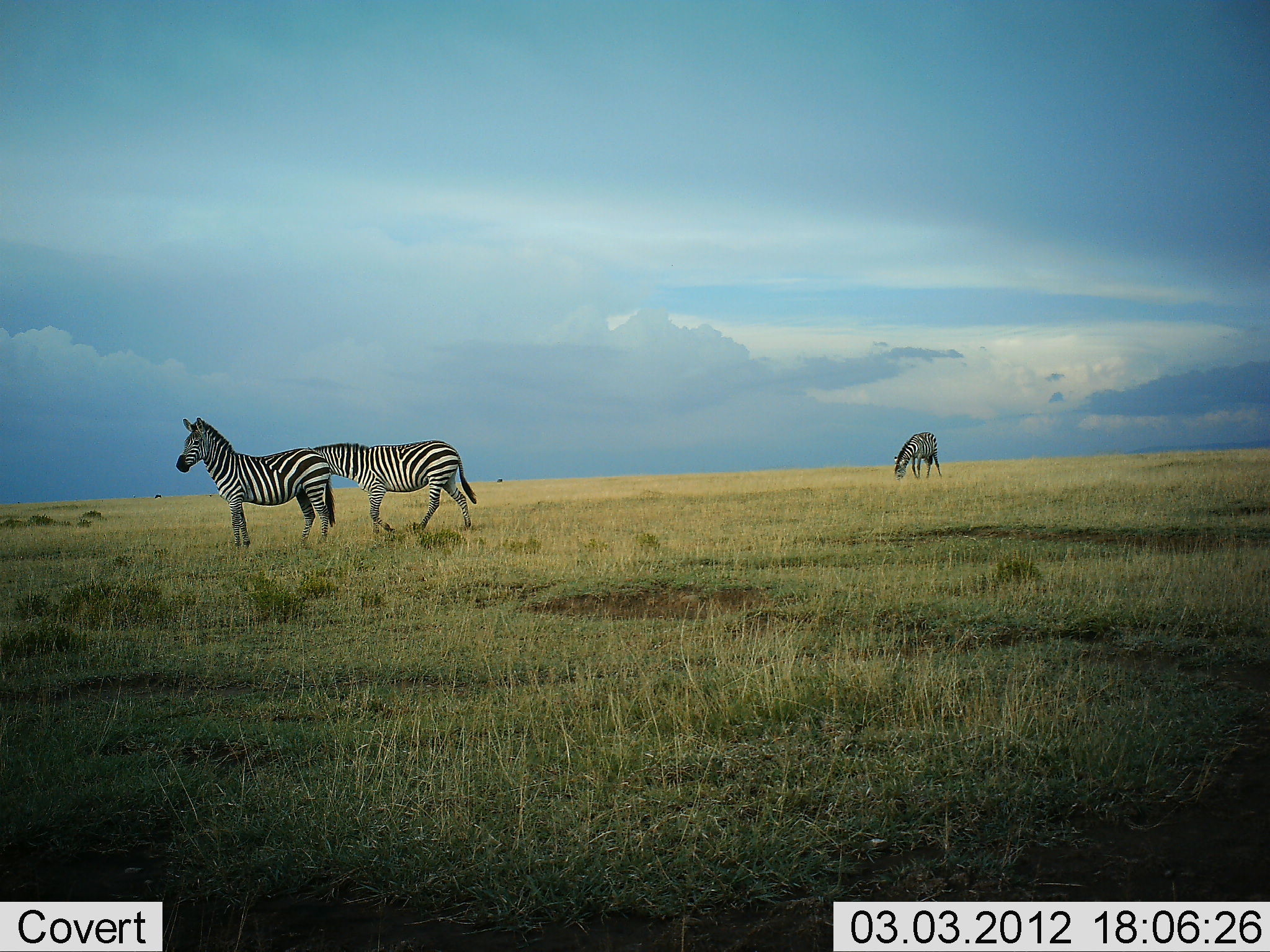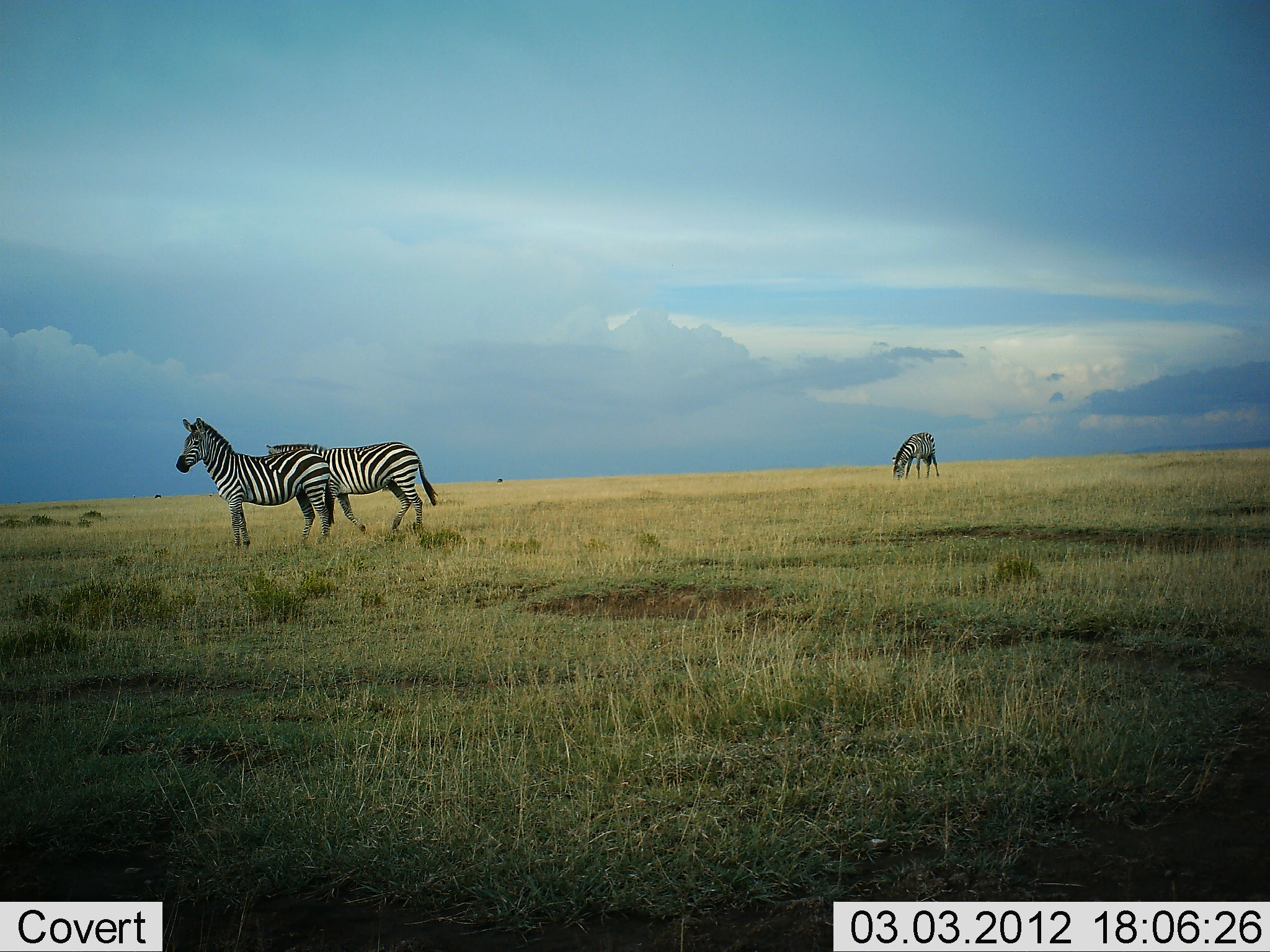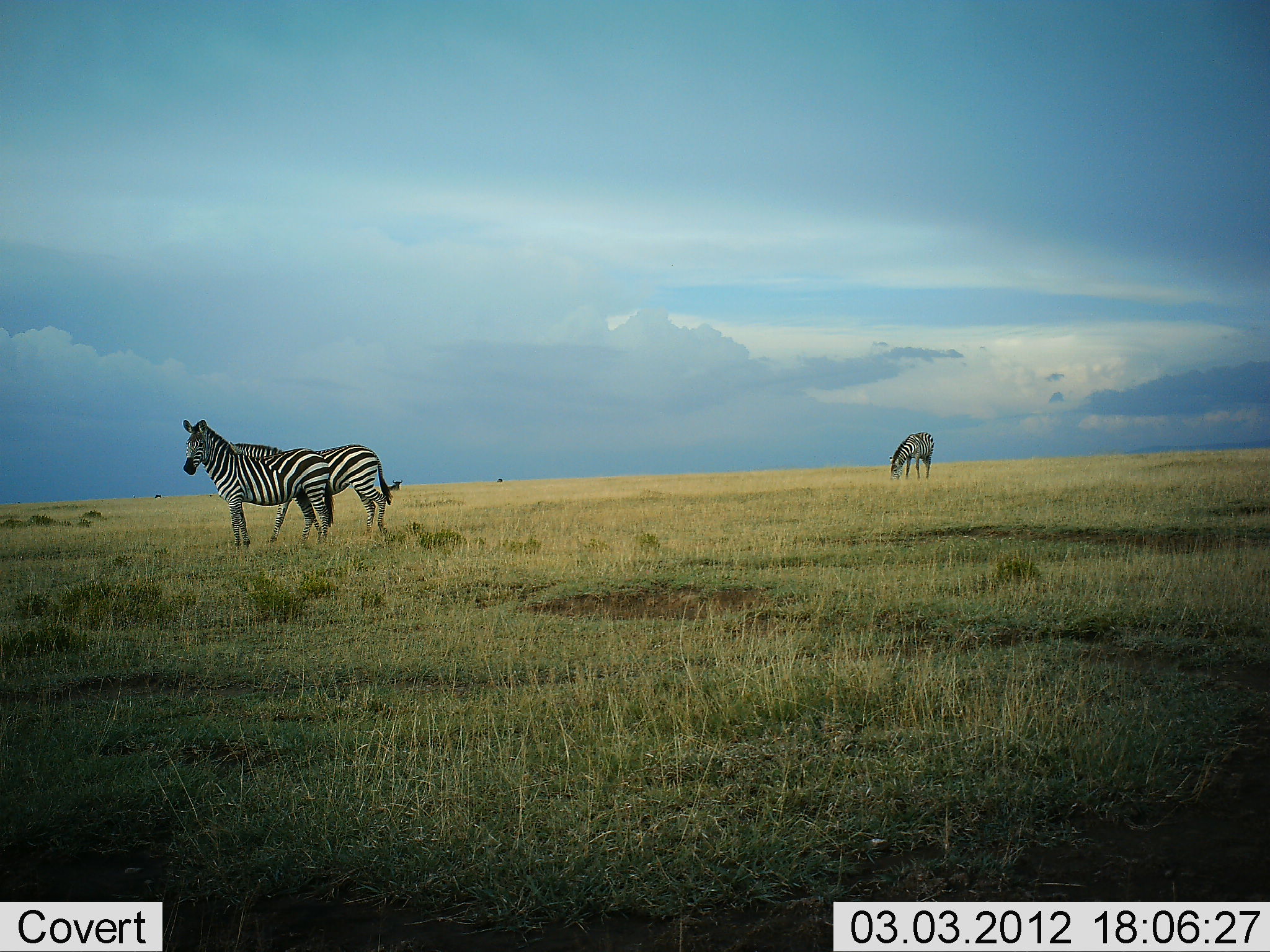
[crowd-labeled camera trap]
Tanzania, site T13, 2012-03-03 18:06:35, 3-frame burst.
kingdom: Animalia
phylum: Chordata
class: Mammalia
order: Perissodactyla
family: Equidae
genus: Equus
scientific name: Equus quagga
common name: plains zebra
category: zebra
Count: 3.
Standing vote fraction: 95%.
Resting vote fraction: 0%.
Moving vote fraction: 58%.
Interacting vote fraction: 0%.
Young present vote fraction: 0%.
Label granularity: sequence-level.